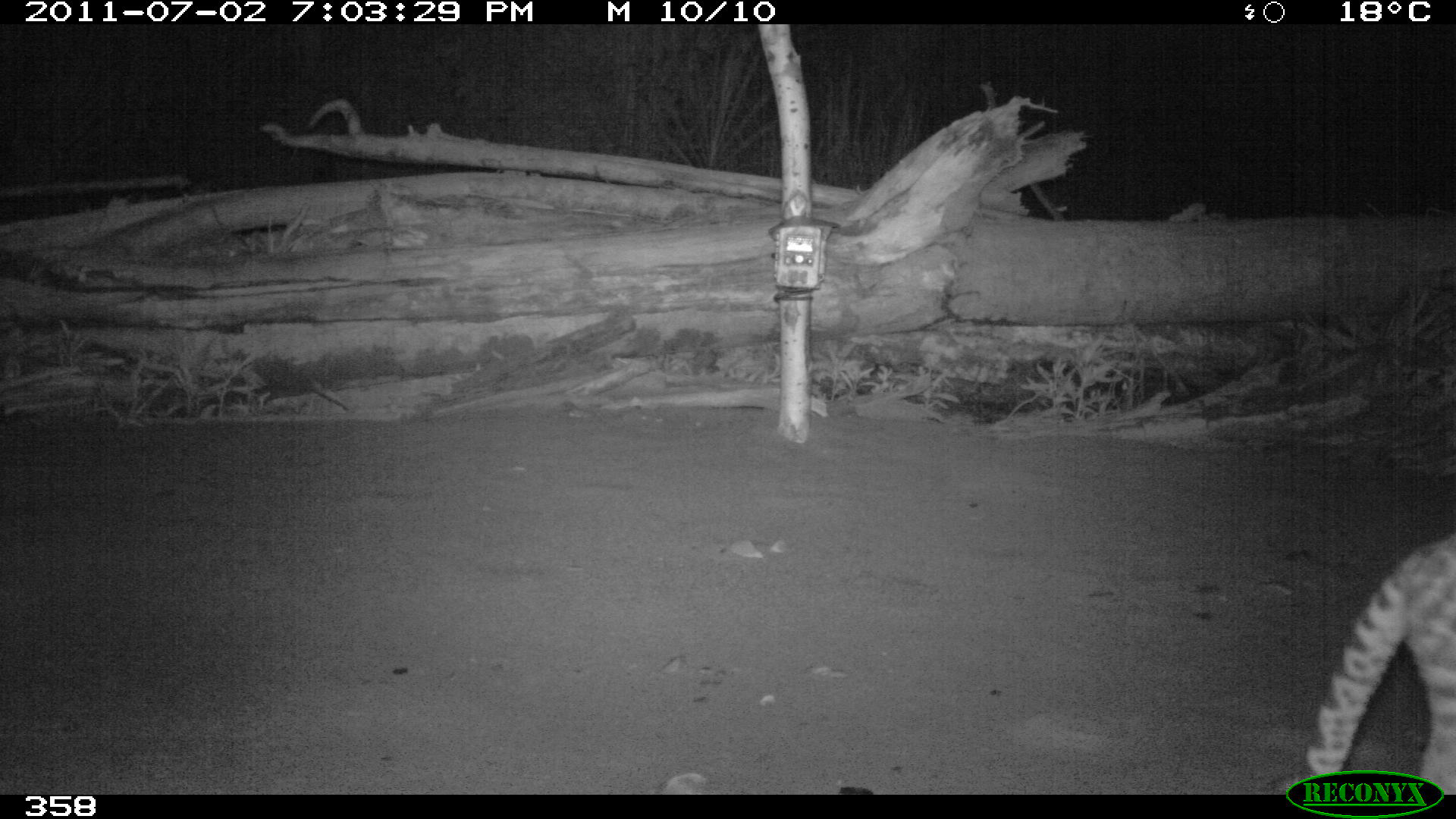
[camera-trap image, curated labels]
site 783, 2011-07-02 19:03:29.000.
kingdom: Animalia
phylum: Chordata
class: Mammalia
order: Carnivora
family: Felidae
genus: Leopardus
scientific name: Leopardus pardalis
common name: ocelot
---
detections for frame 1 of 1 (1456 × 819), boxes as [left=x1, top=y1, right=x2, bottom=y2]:
leopardus pardalis: [left=1273, top=529, right=1456, bottom=793]